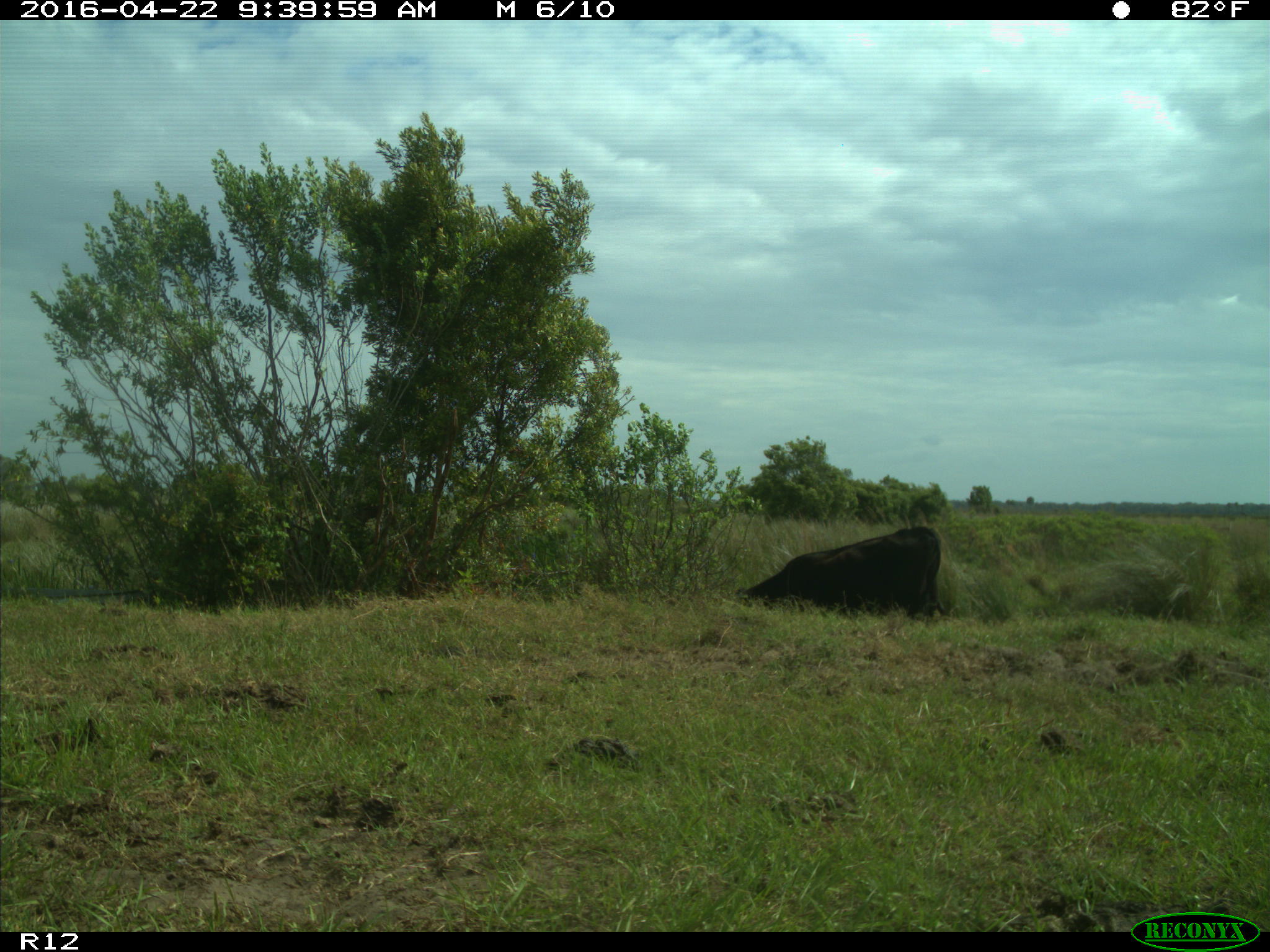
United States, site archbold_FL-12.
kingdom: Animalia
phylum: Chordata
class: Mammalia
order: Artiodactyla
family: Bovidae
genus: Bos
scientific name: Bos taurus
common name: domestic cow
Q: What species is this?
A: Bos taurus (domestic cow).